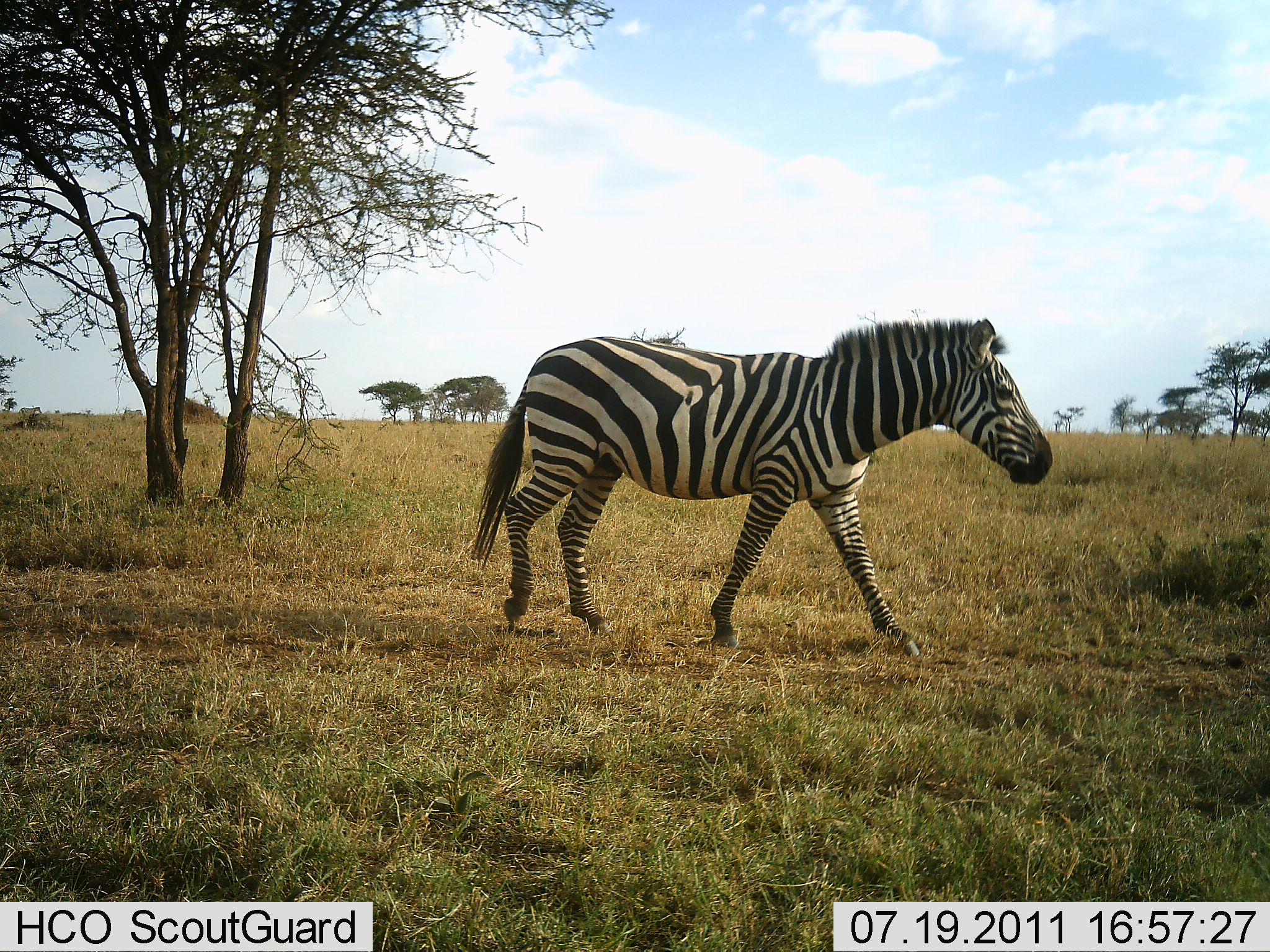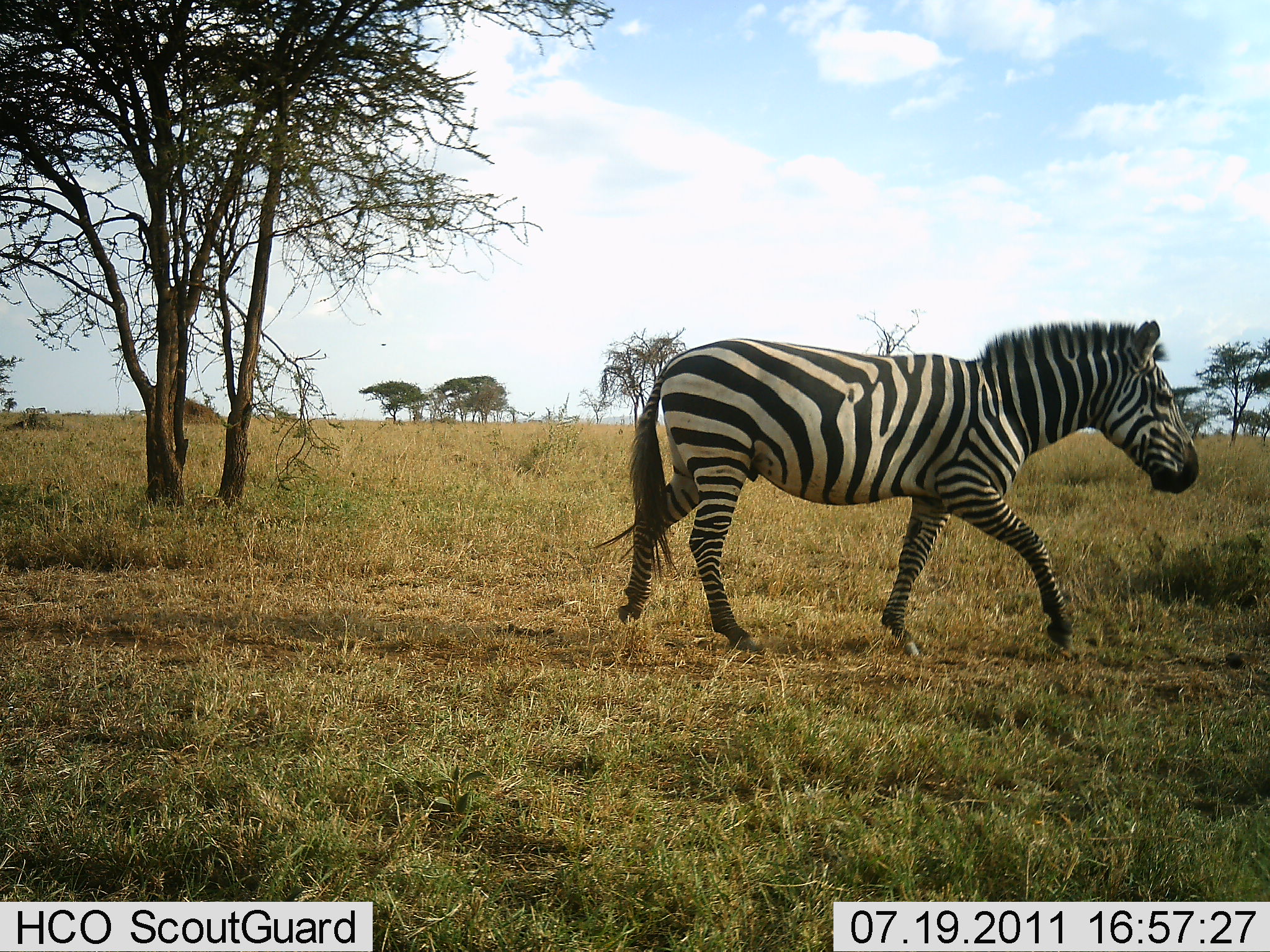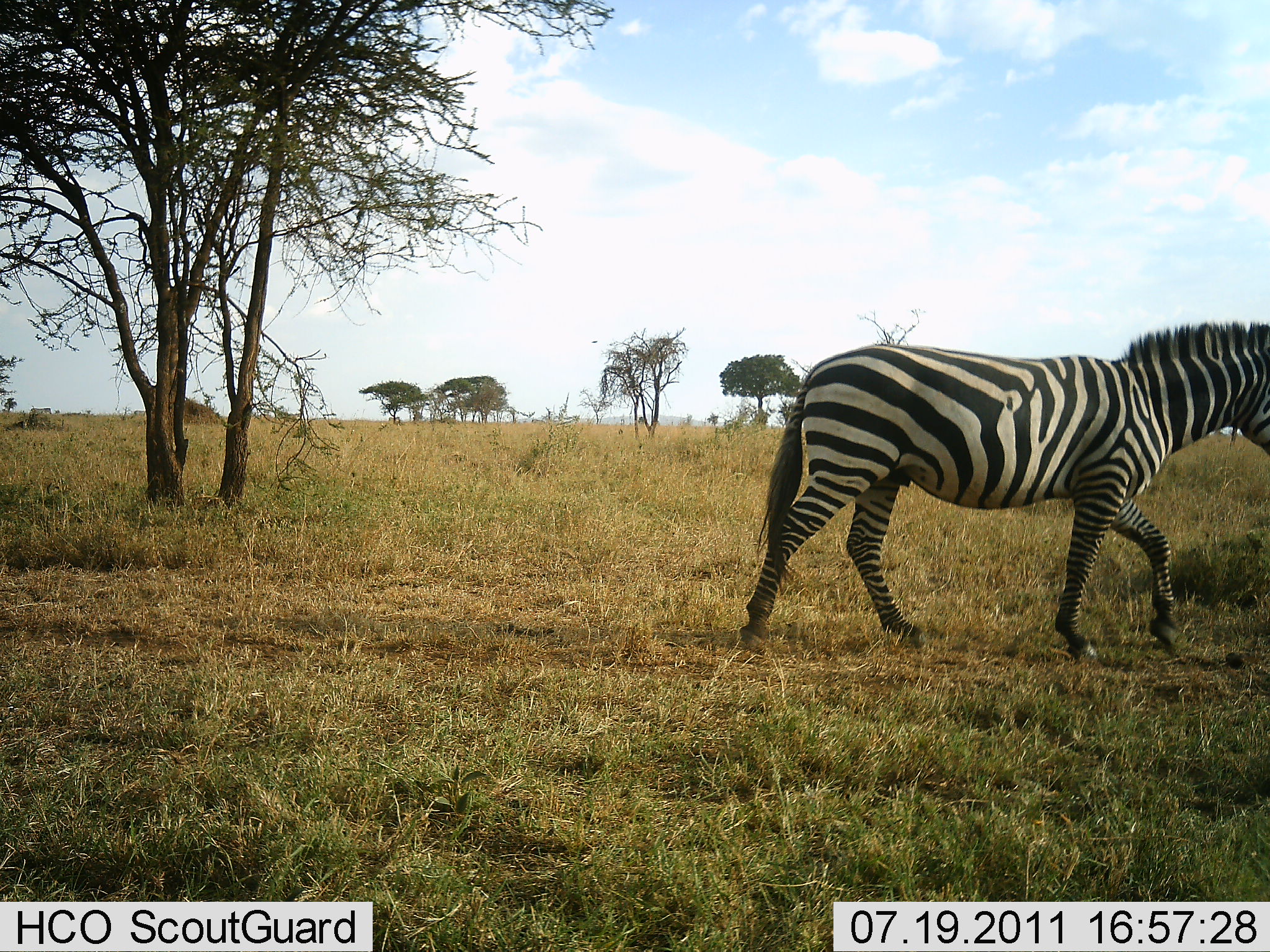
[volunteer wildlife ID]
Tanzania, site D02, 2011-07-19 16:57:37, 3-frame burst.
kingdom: Animalia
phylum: Chordata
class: Mammalia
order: Perissodactyla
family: Equidae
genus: Equus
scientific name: Equus quagga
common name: plains zebra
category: zebra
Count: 1.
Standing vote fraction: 0%.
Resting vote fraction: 0%.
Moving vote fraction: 100%.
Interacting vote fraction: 0%.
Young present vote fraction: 0%.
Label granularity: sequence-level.